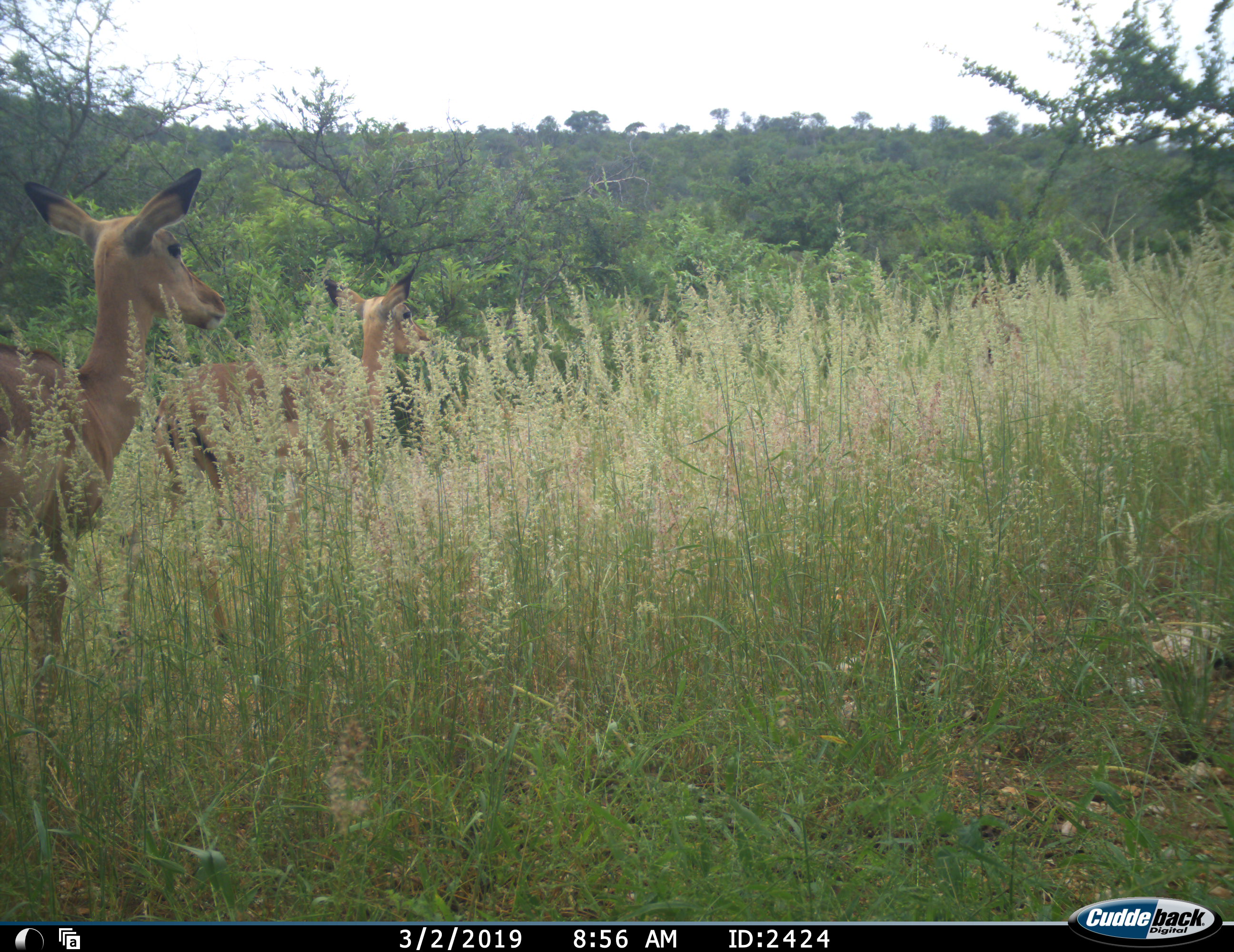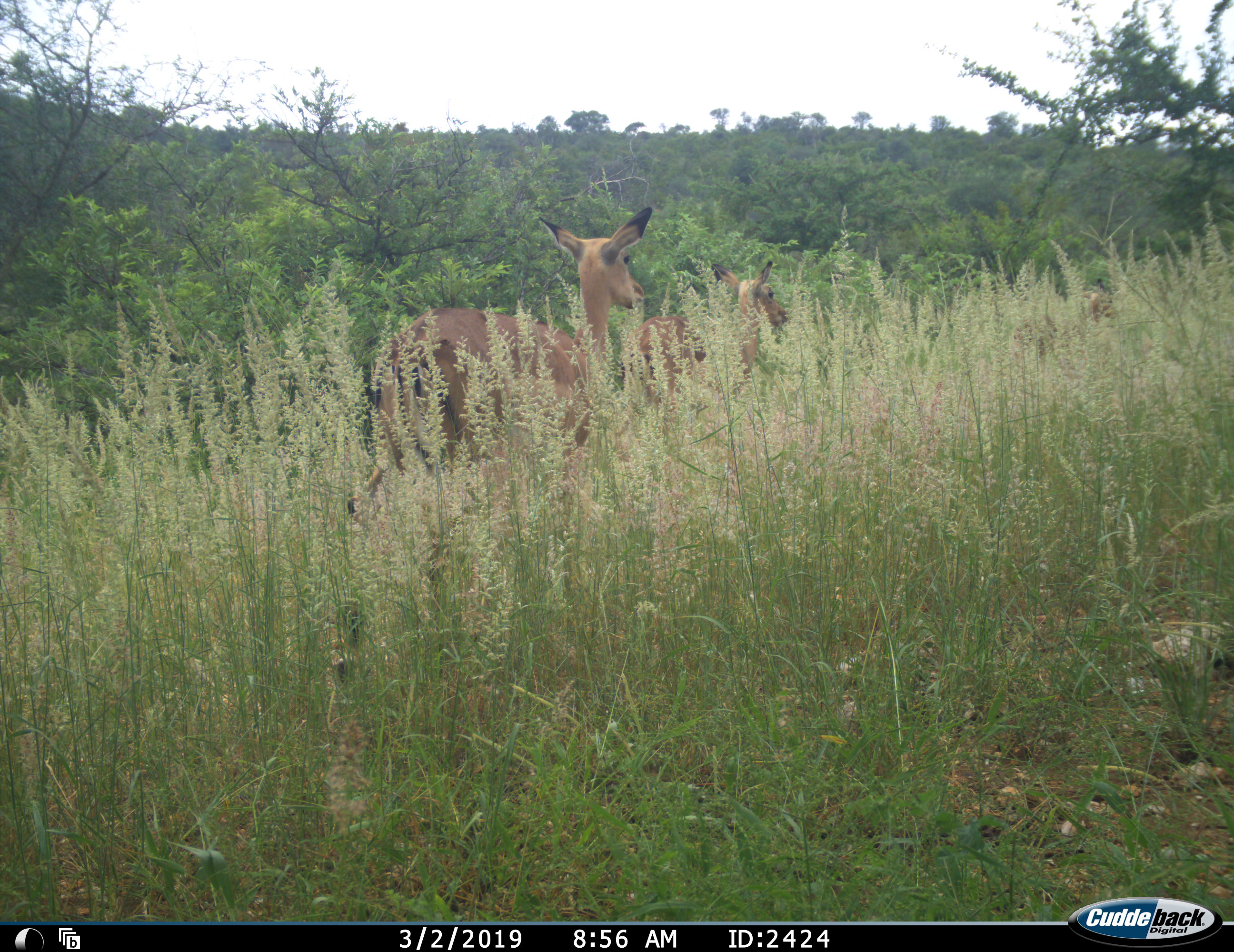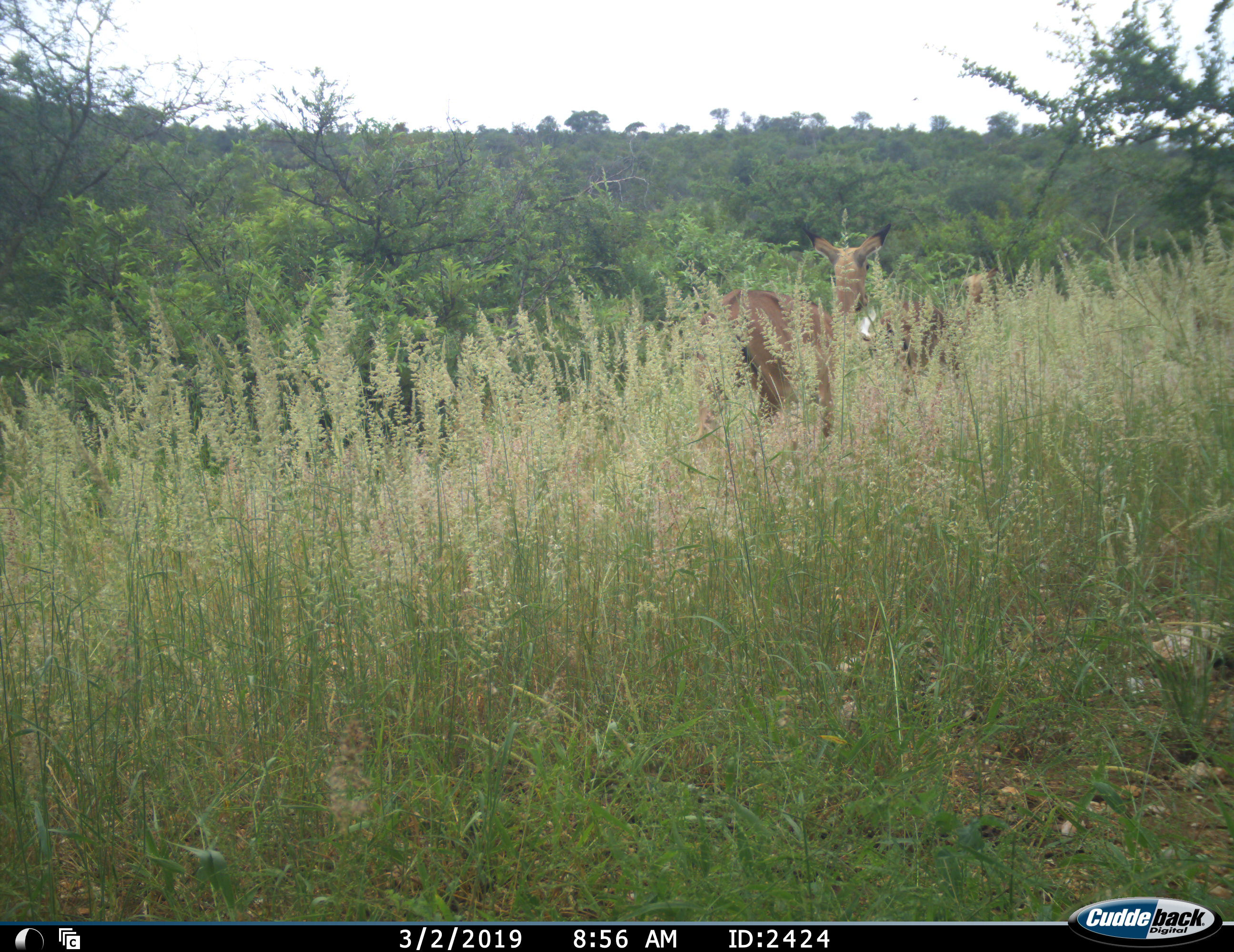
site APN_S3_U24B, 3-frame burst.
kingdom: Animalia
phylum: Chordata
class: Mammalia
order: Artiodactyla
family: Bovidae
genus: Aepyceros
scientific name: Aepyceros melampus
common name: impala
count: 3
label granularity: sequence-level